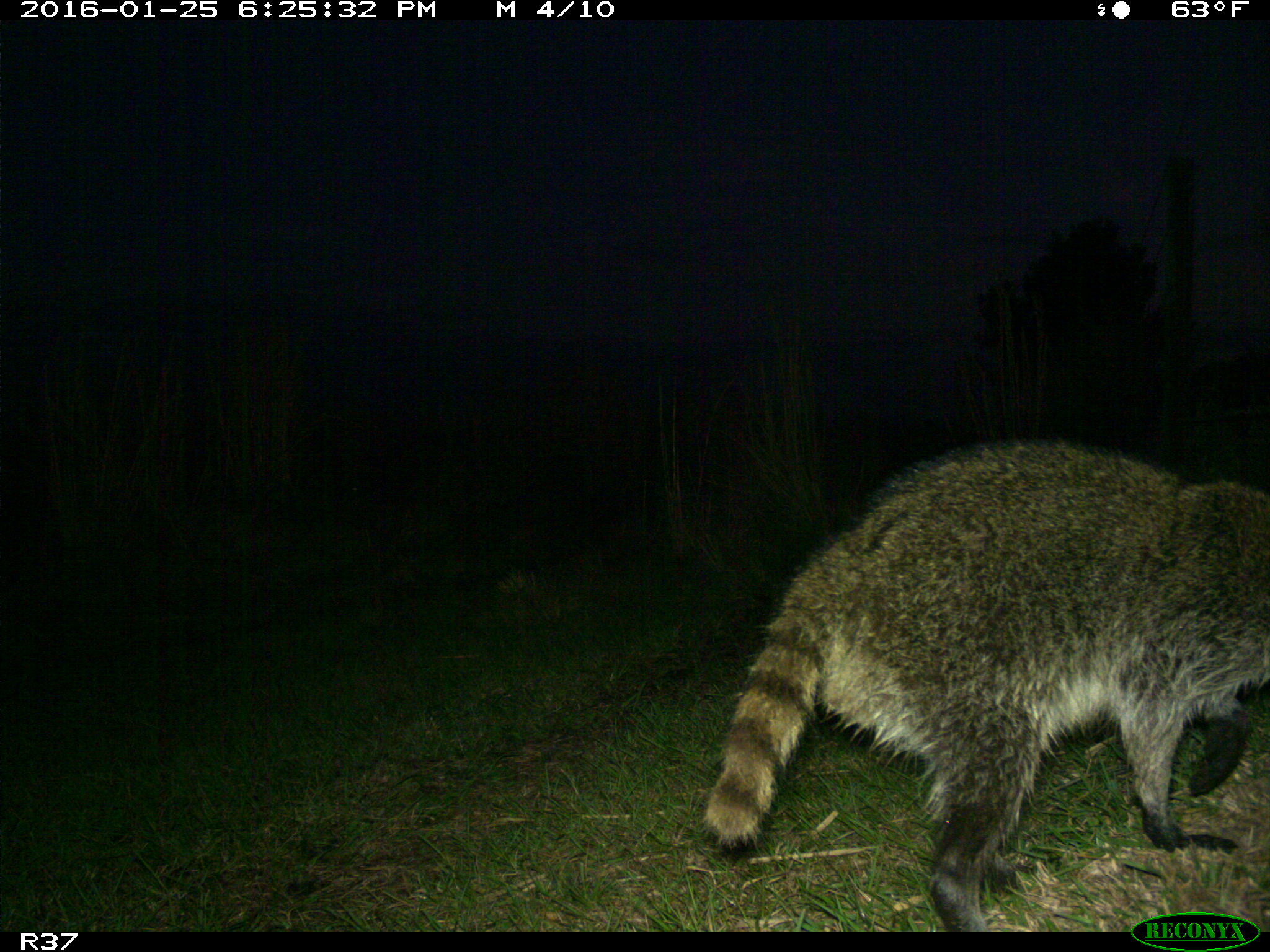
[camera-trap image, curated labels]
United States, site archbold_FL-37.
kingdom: Animalia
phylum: Chordata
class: Mammalia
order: Carnivora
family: Procyonidae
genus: Procyon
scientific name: Procyon lotor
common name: common raccoon